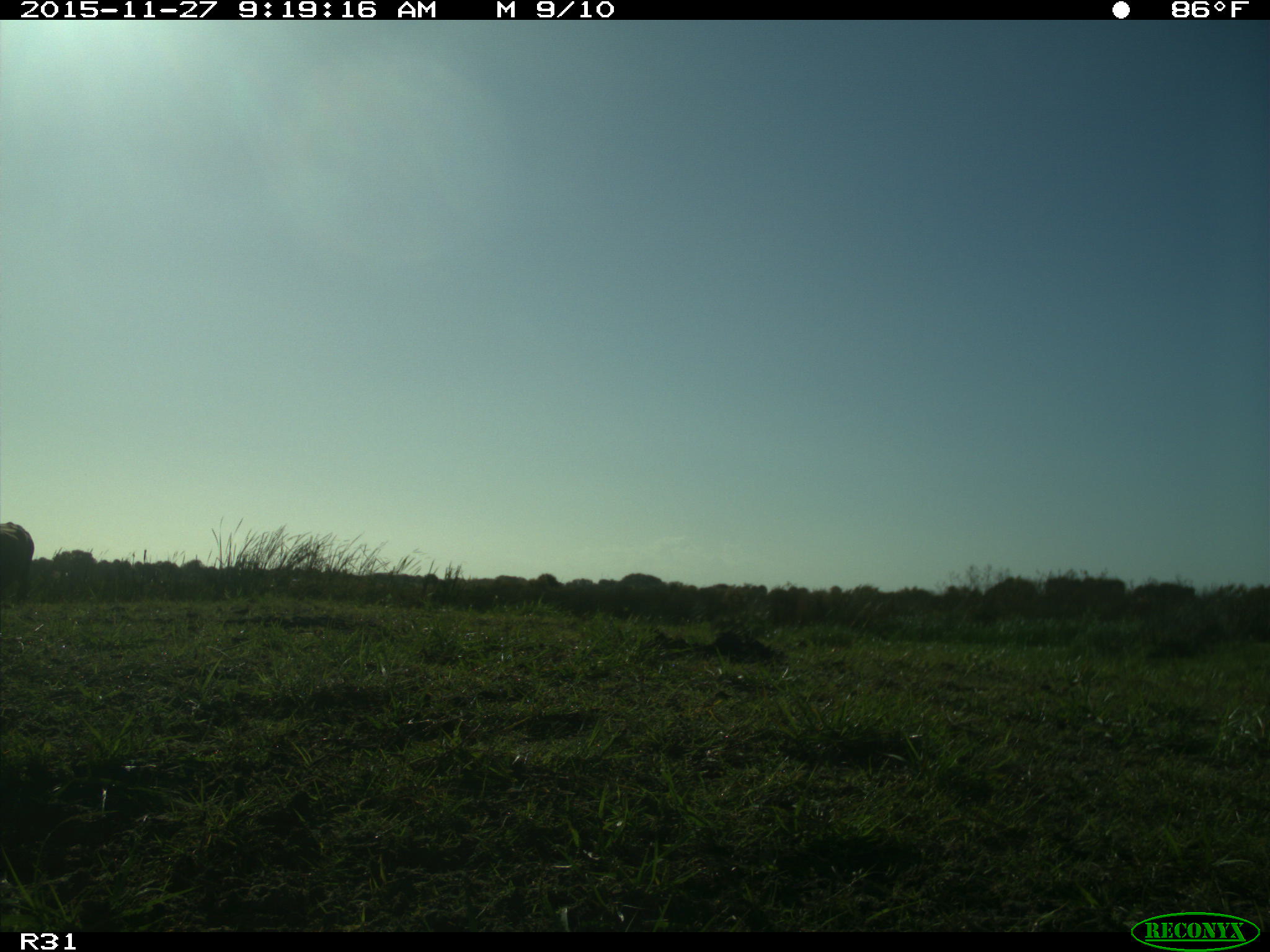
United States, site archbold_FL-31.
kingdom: Animalia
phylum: Chordata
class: Mammalia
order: Artiodactyla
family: Bovidae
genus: Bos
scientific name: Bos taurus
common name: domestic cow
Bos taurus (domestic cow).